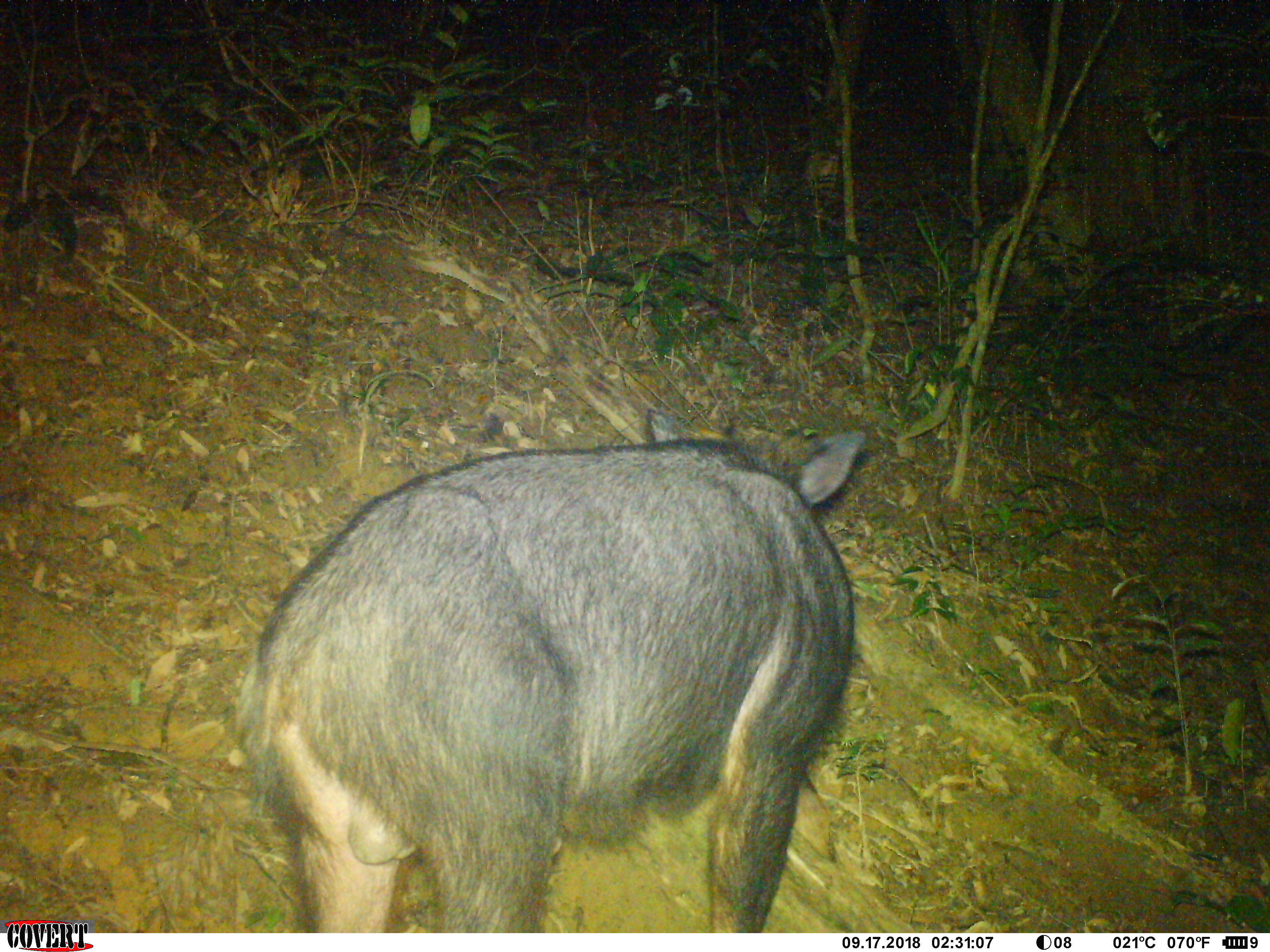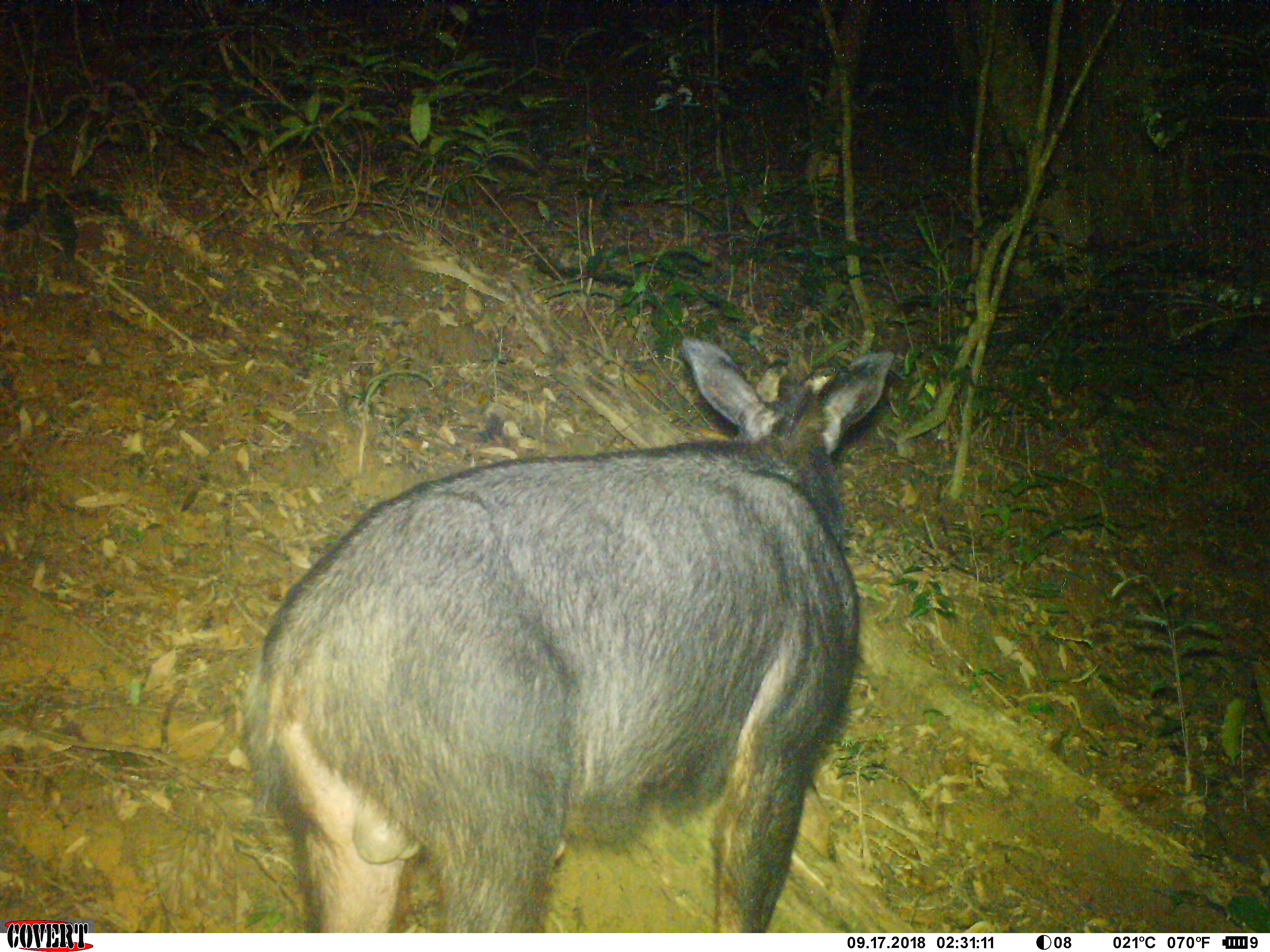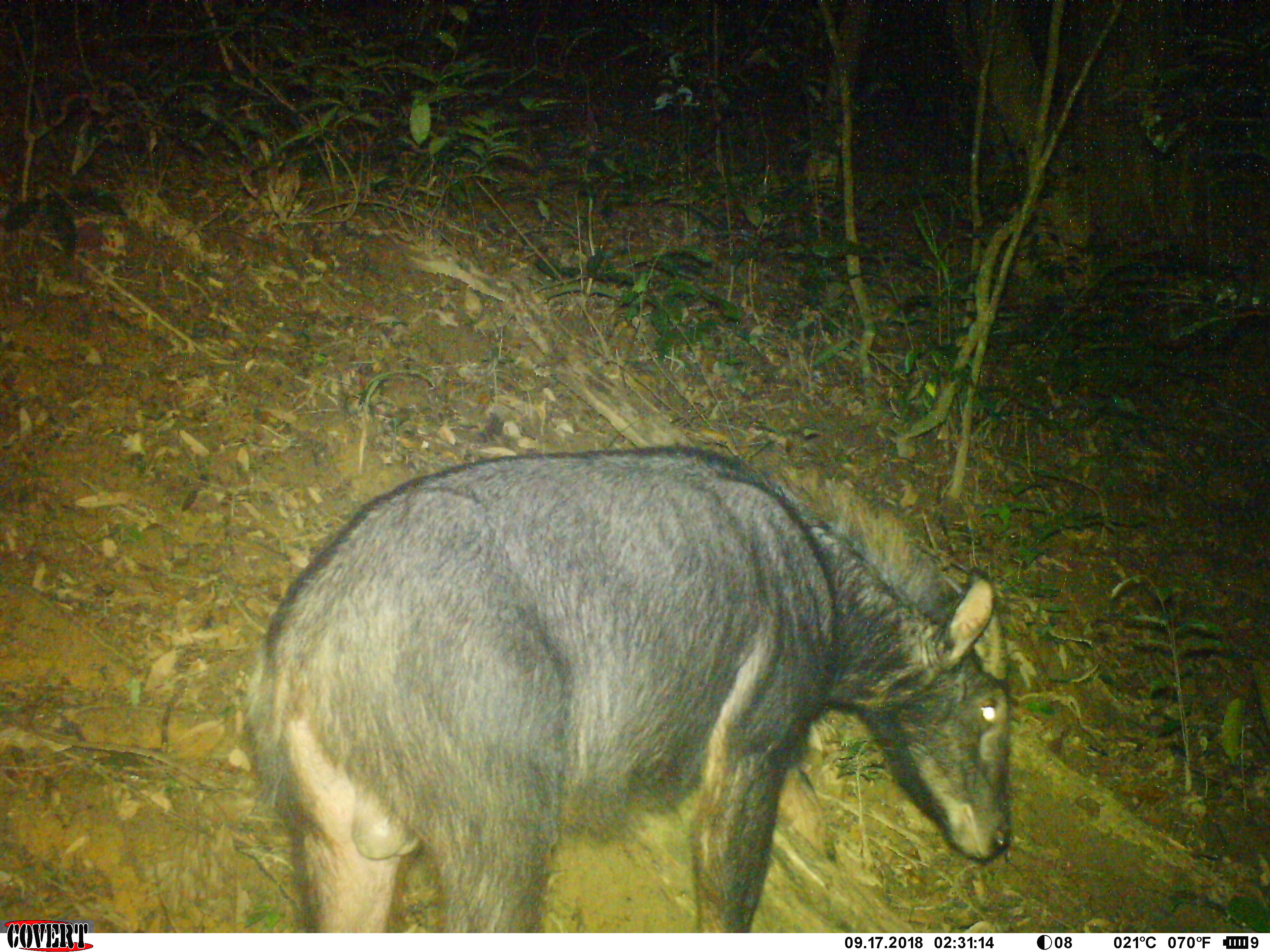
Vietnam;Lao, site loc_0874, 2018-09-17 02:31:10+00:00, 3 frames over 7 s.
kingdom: Animalia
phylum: Chordata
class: Mammalia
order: Artiodactyla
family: Bovidae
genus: Capricornis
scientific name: Capricornis sumatraensis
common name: chinese serow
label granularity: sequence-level